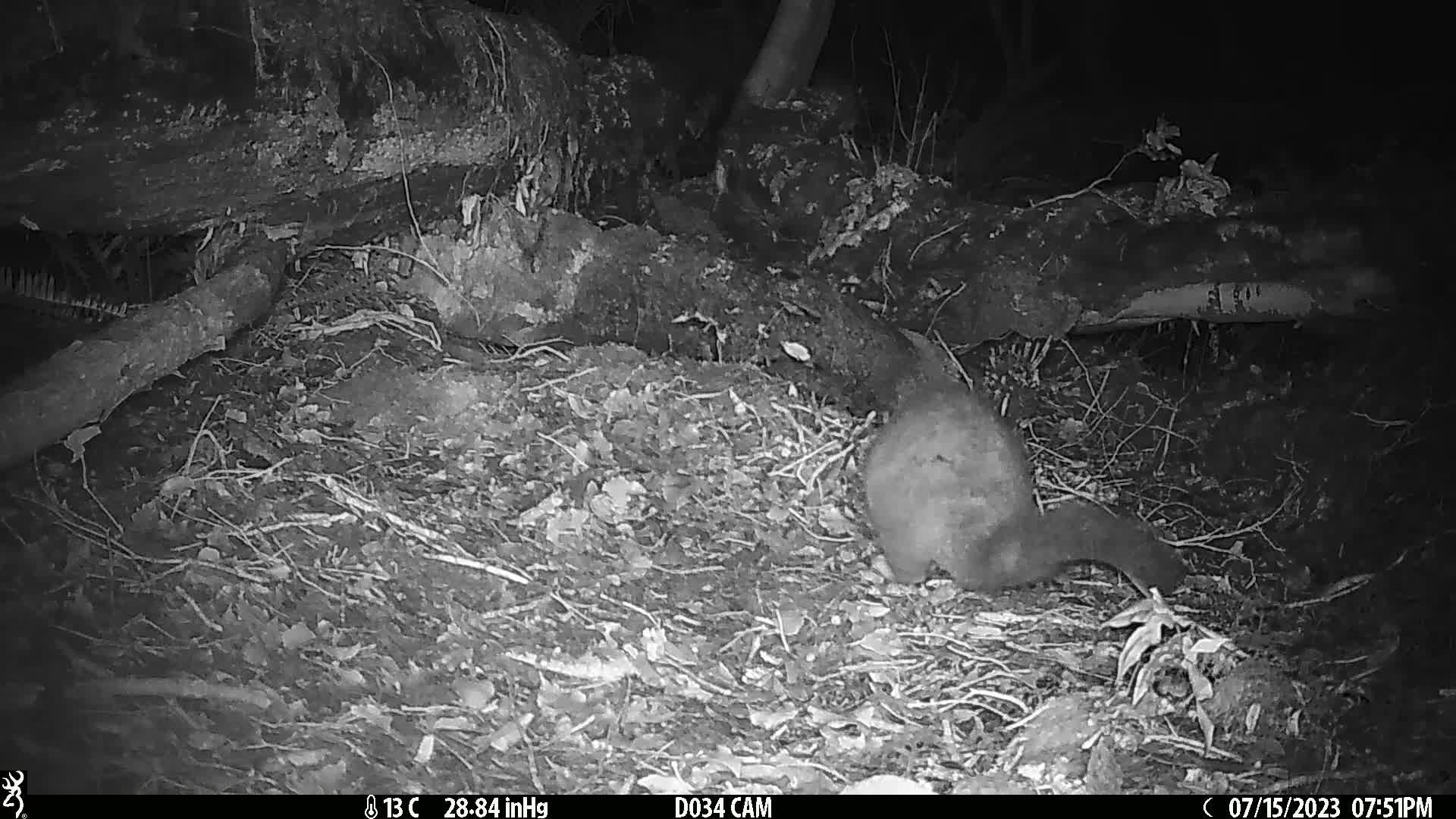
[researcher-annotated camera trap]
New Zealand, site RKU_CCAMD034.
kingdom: Animalia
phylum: Chordata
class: Mammalia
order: Diprotodontia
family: Phalangeridae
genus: Trichosurus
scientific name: Trichosurus vulpecula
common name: common brushtail possum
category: possum